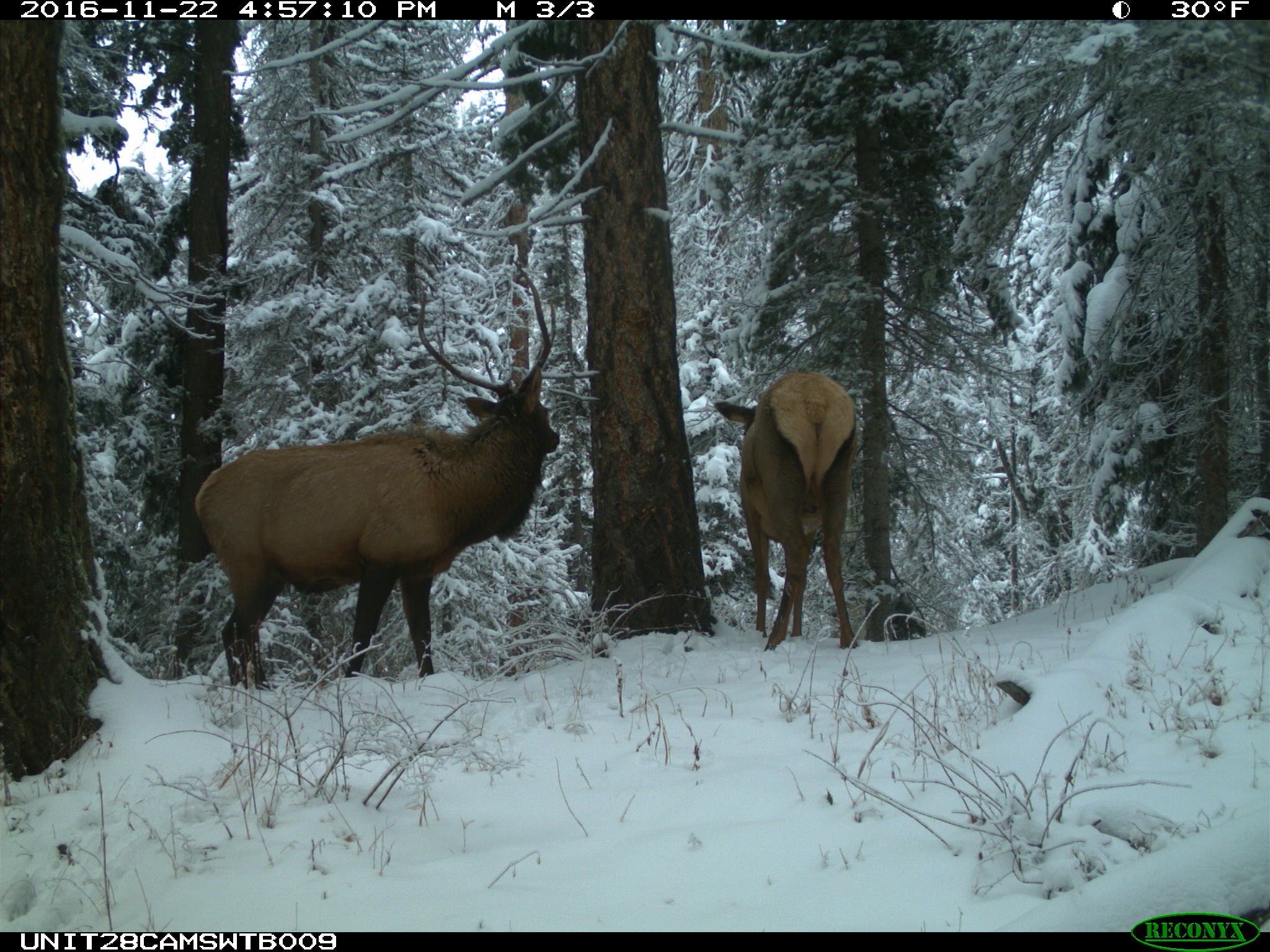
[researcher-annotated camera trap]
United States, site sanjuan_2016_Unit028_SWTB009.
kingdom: Animalia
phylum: Chordata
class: Mammalia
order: Artiodactyla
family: Cervidae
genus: Cervus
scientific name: Cervus elaphus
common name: red deer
Cervus elaphus (red deer).